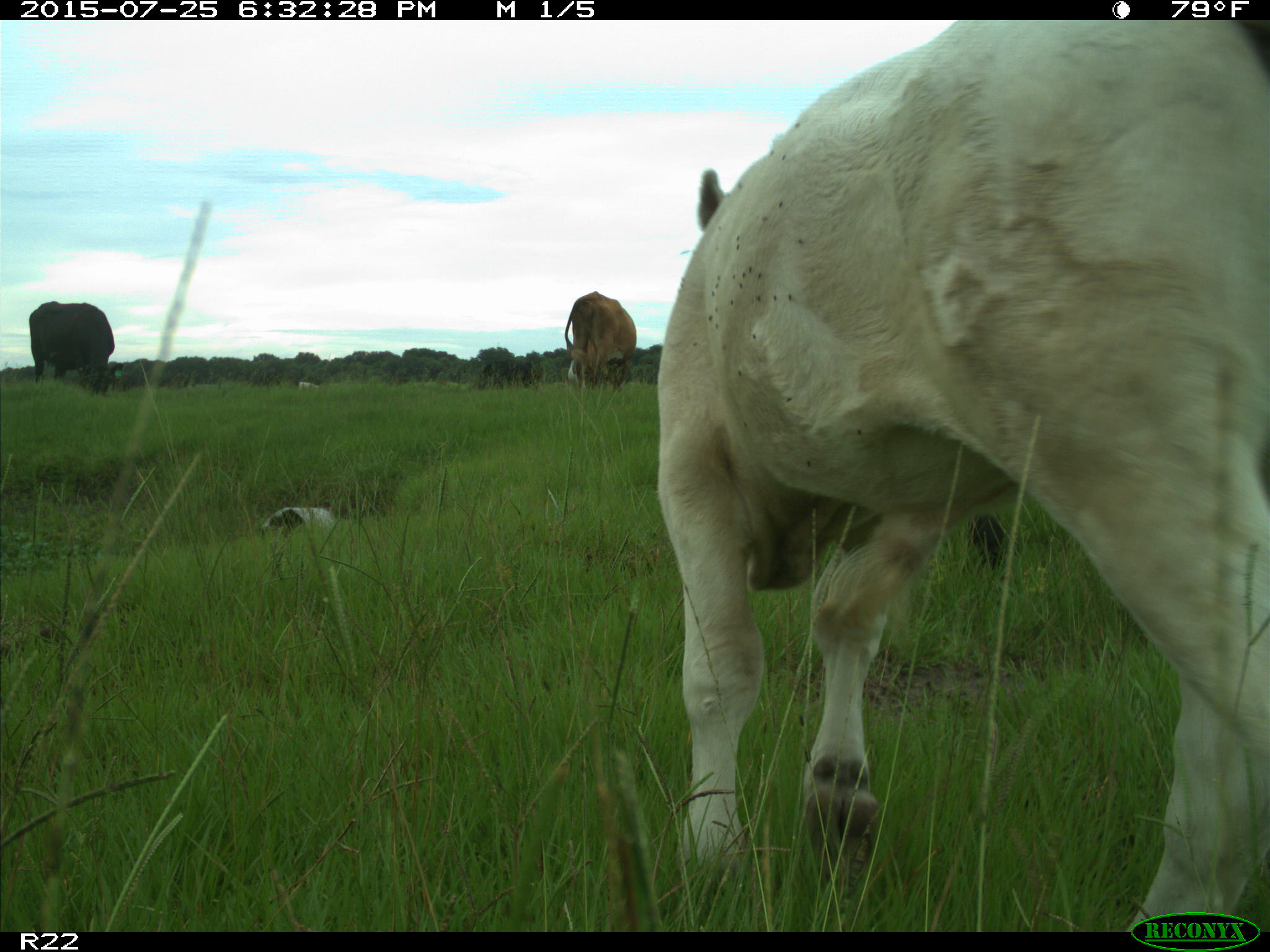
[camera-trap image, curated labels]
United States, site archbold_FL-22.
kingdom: Animalia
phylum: Chordata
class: Mammalia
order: Artiodactyla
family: Bovidae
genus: Bos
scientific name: Bos taurus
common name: domestic cow